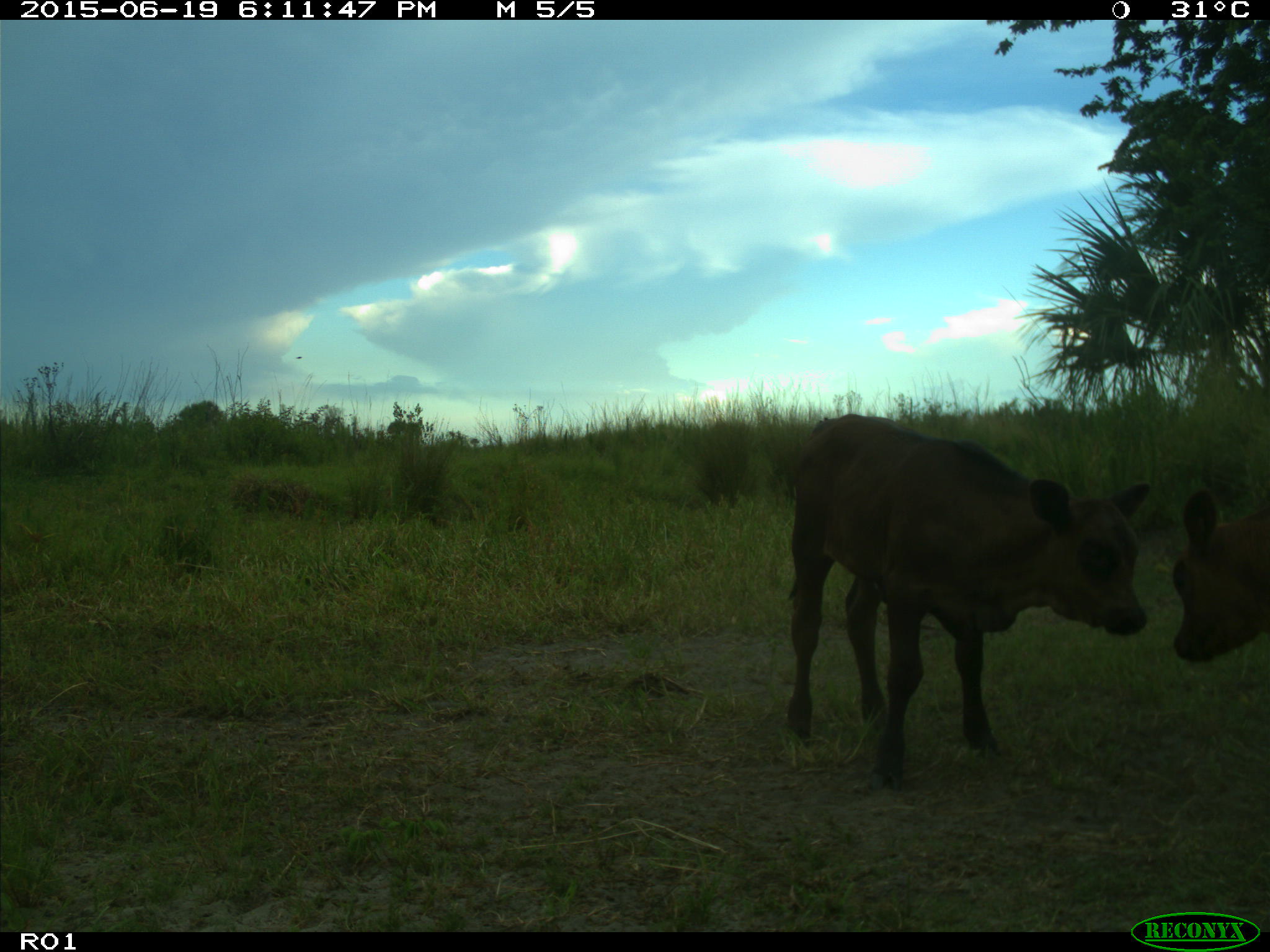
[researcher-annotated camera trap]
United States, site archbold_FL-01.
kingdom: Animalia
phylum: Chordata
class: Mammalia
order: Artiodactyla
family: Bovidae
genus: Bos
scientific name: Bos taurus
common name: domestic cow